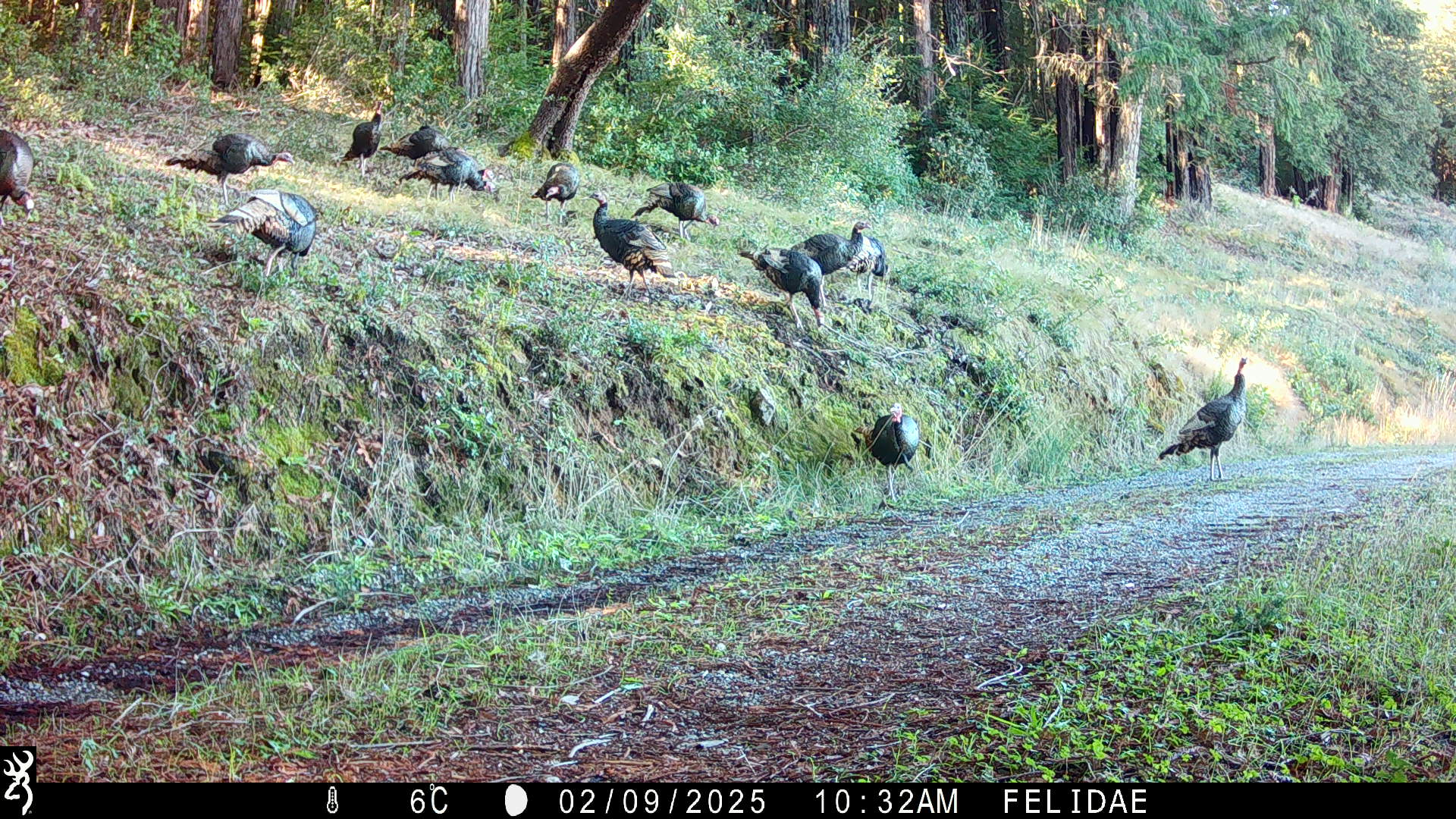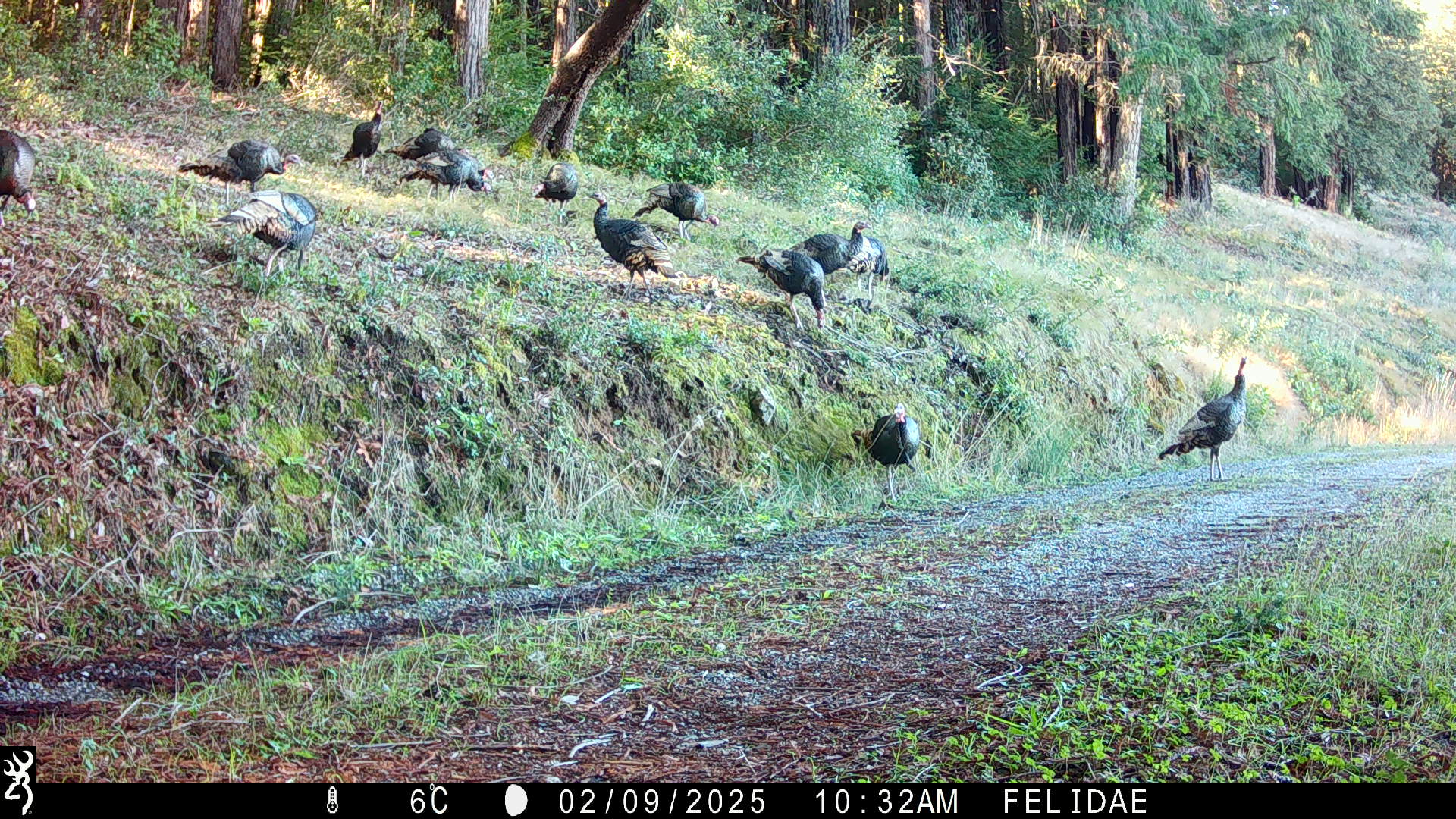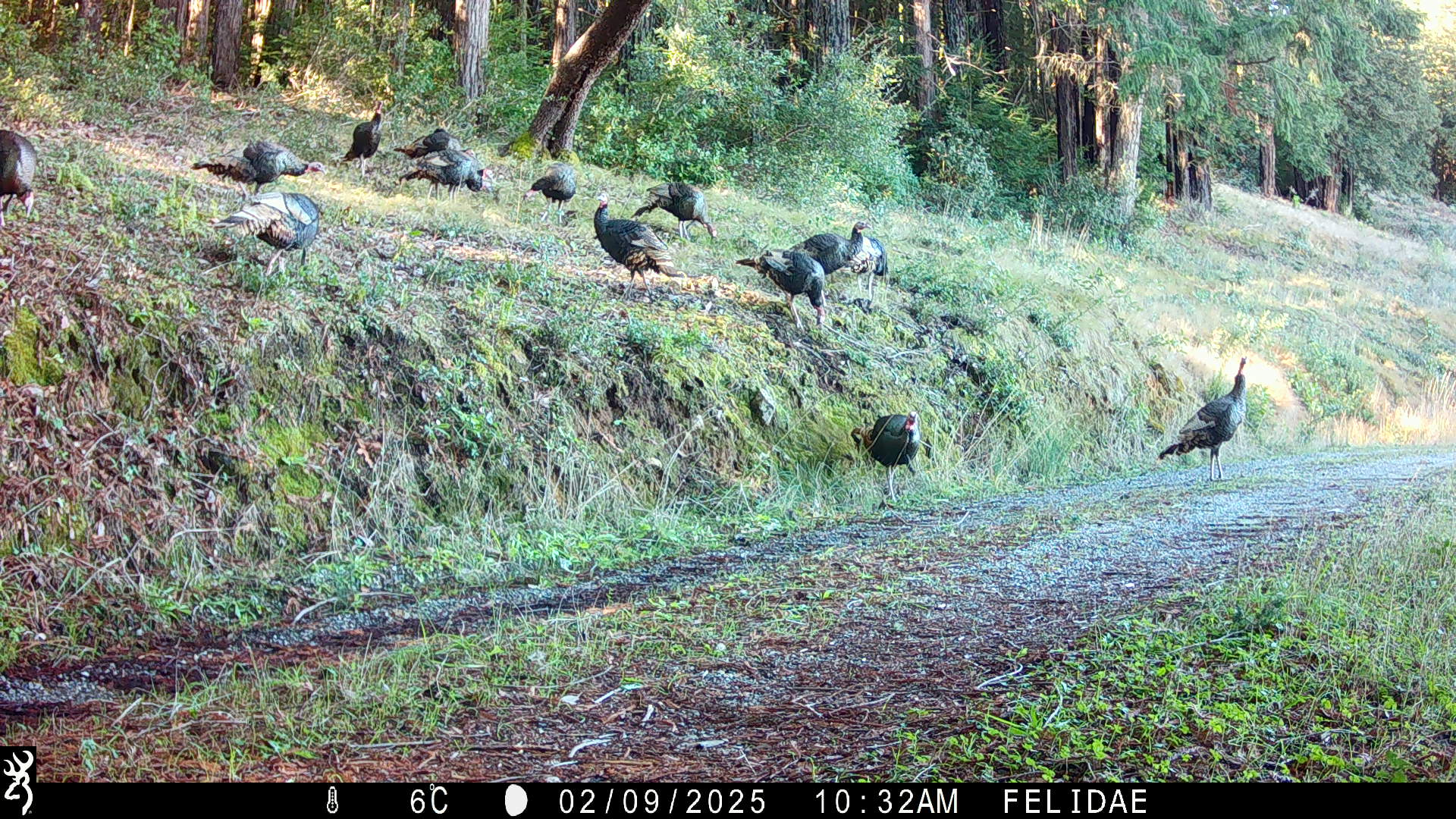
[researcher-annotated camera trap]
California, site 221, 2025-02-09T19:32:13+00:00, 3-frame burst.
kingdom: Animalia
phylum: Chordata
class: Aves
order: Galliformes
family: Phasianidae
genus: Meleagris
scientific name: Meleagris gallopavo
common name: turkey